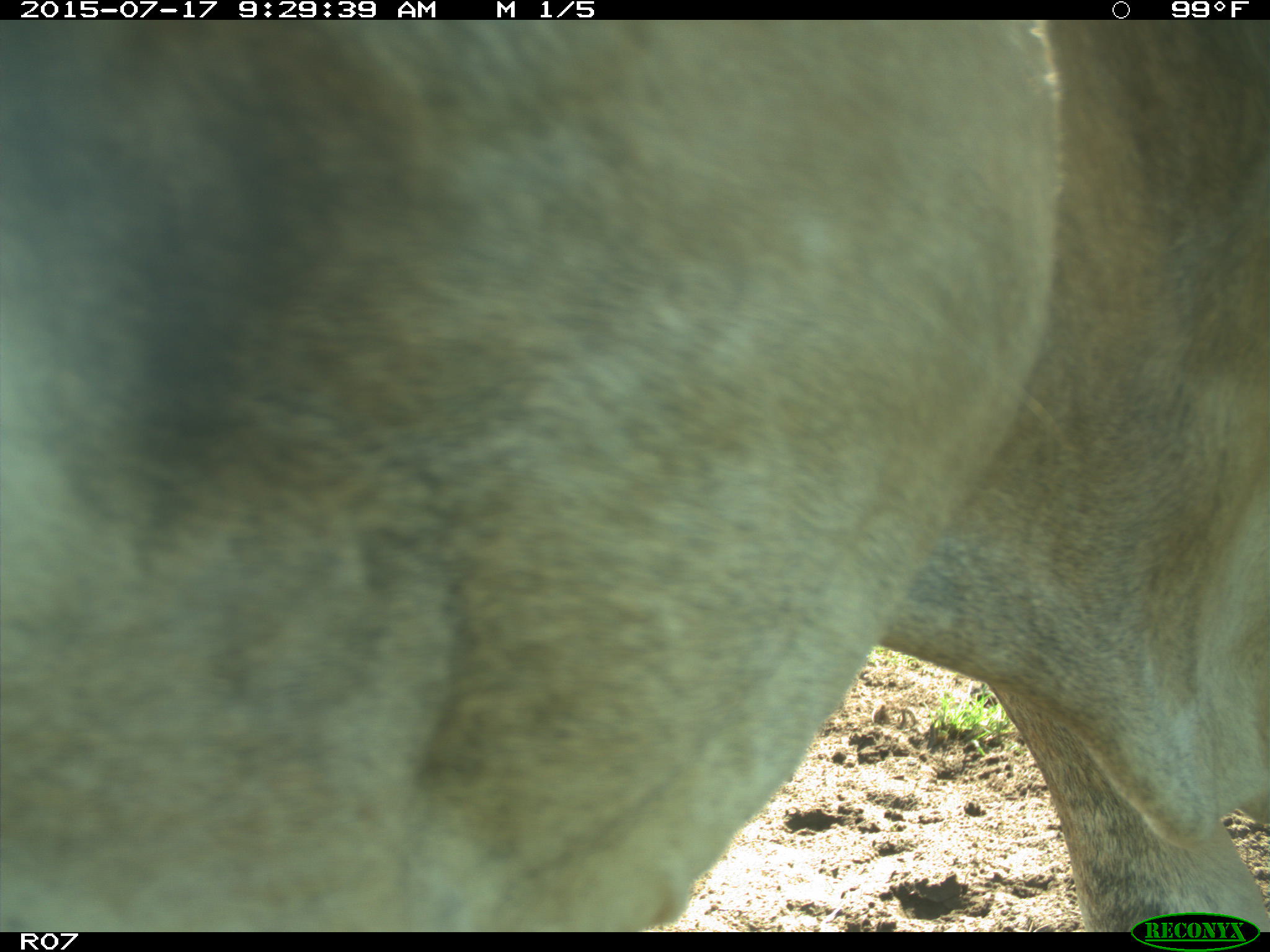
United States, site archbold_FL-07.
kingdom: Animalia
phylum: Chordata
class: Mammalia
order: Artiodactyla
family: Bovidae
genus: Bos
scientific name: Bos taurus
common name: domestic cow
Bos taurus (domestic cow).